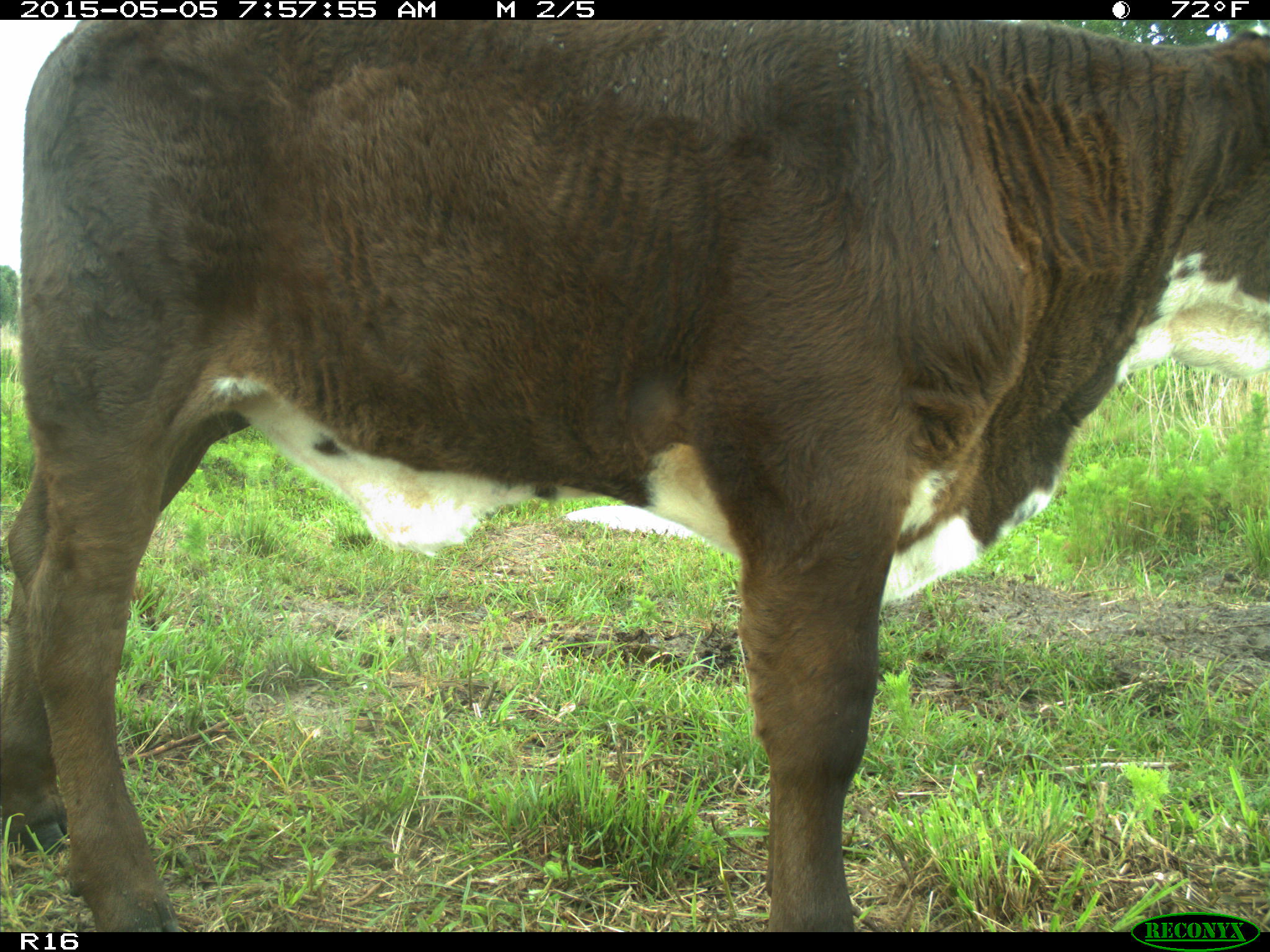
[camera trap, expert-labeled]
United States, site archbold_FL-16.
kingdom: Animalia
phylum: Chordata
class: Mammalia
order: Artiodactyla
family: Bovidae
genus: Bos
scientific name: Bos taurus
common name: domestic cow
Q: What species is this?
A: Bos taurus (domestic cow).